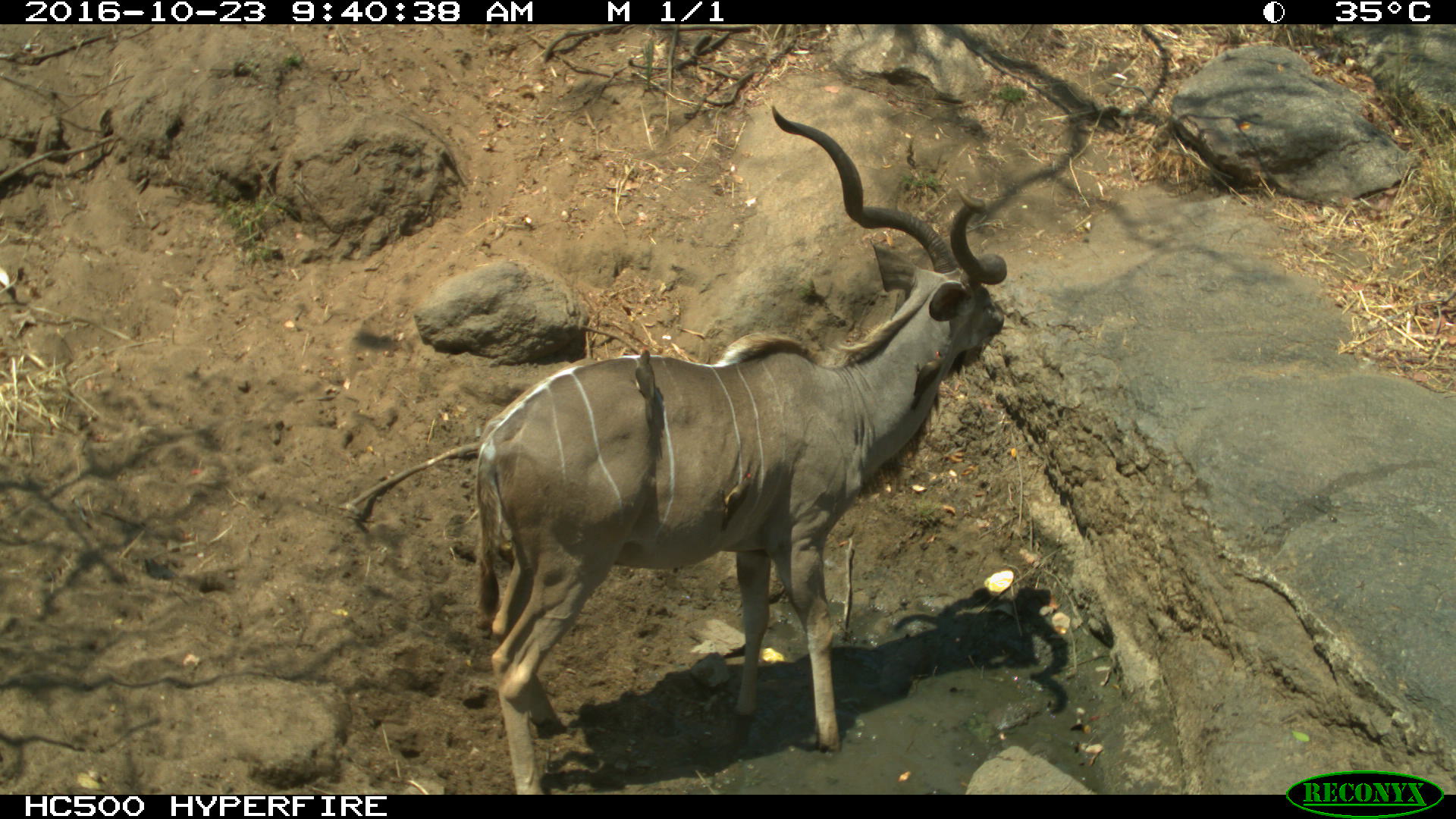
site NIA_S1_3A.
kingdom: Animalia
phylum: Chordata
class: Mammalia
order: Artiodactyla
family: Bovidae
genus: Tragelaphus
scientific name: Tragelaphus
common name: kudu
Kudu (Tragelaphus), count 1. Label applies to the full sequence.